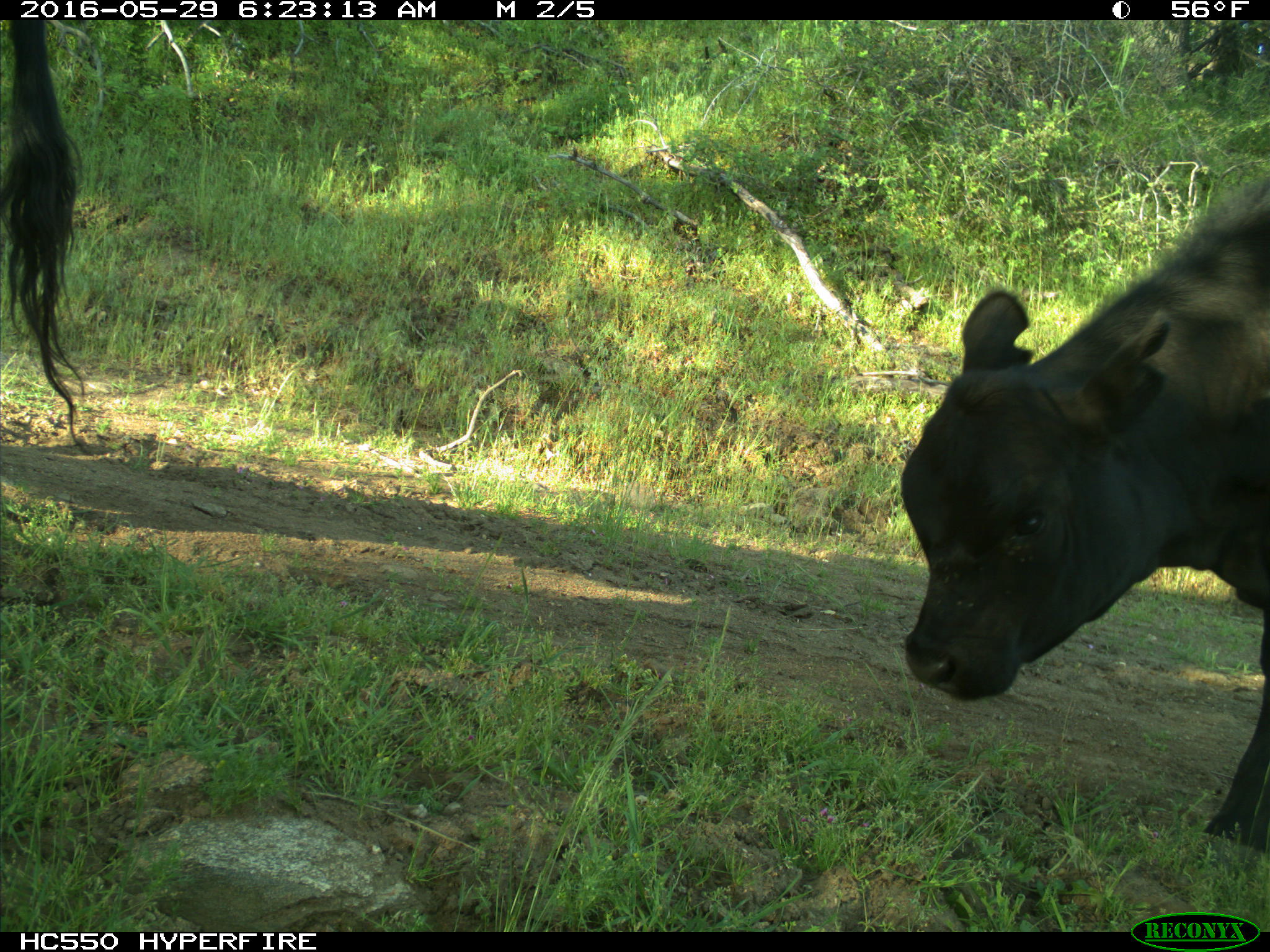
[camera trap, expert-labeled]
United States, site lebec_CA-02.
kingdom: Animalia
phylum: Chordata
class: Mammalia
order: Artiodactyla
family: Bovidae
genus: Bos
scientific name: Bos taurus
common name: domestic cow